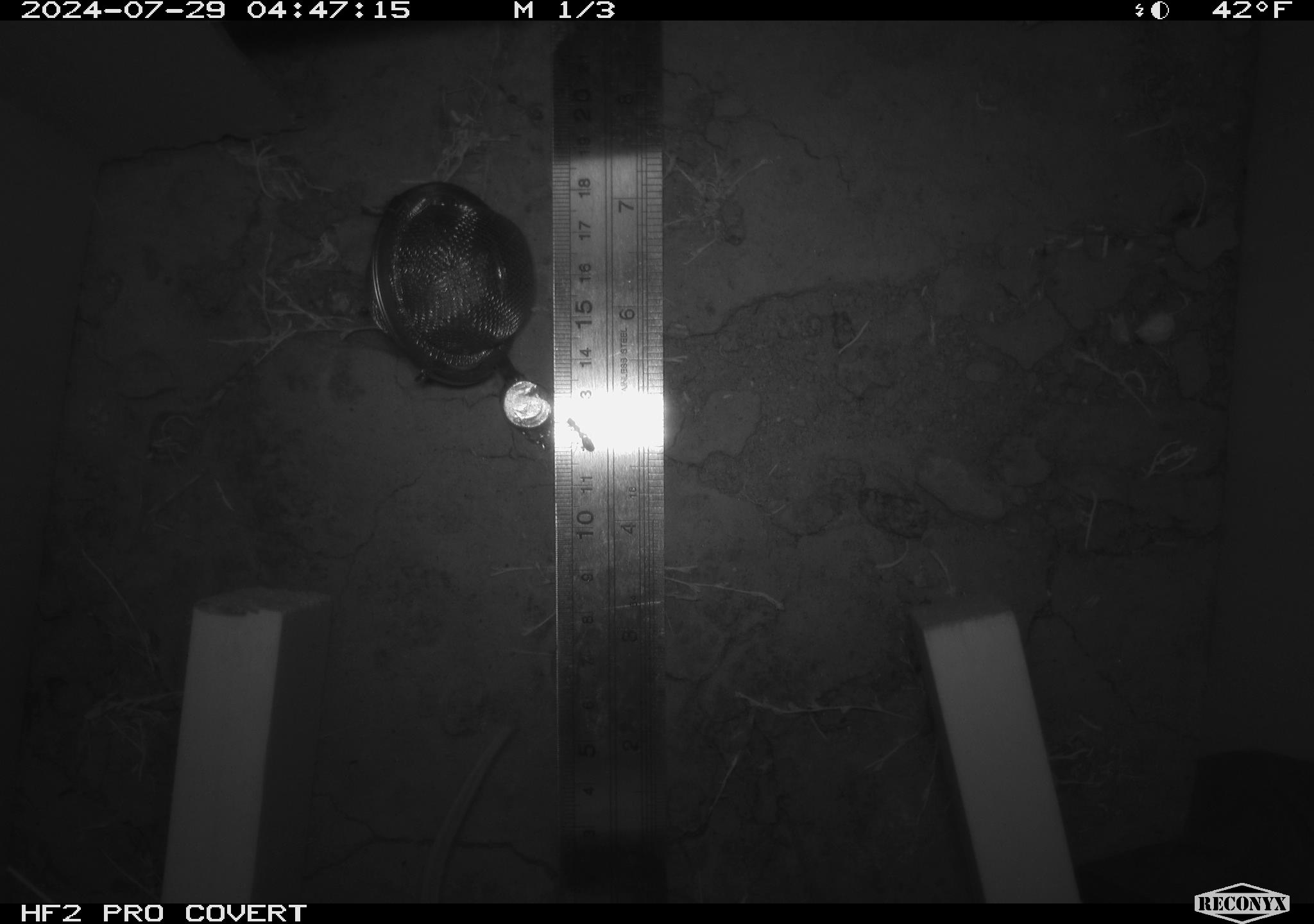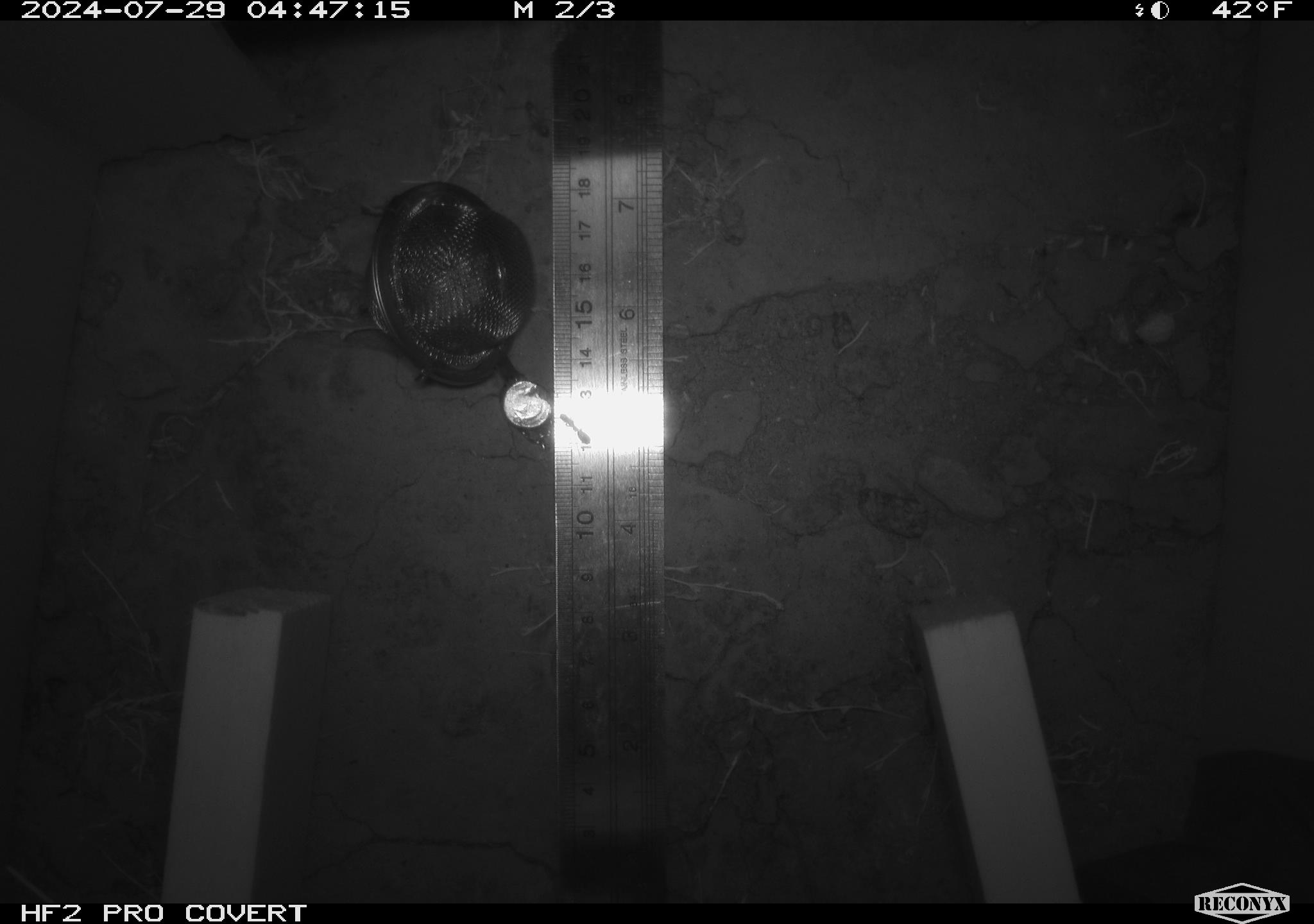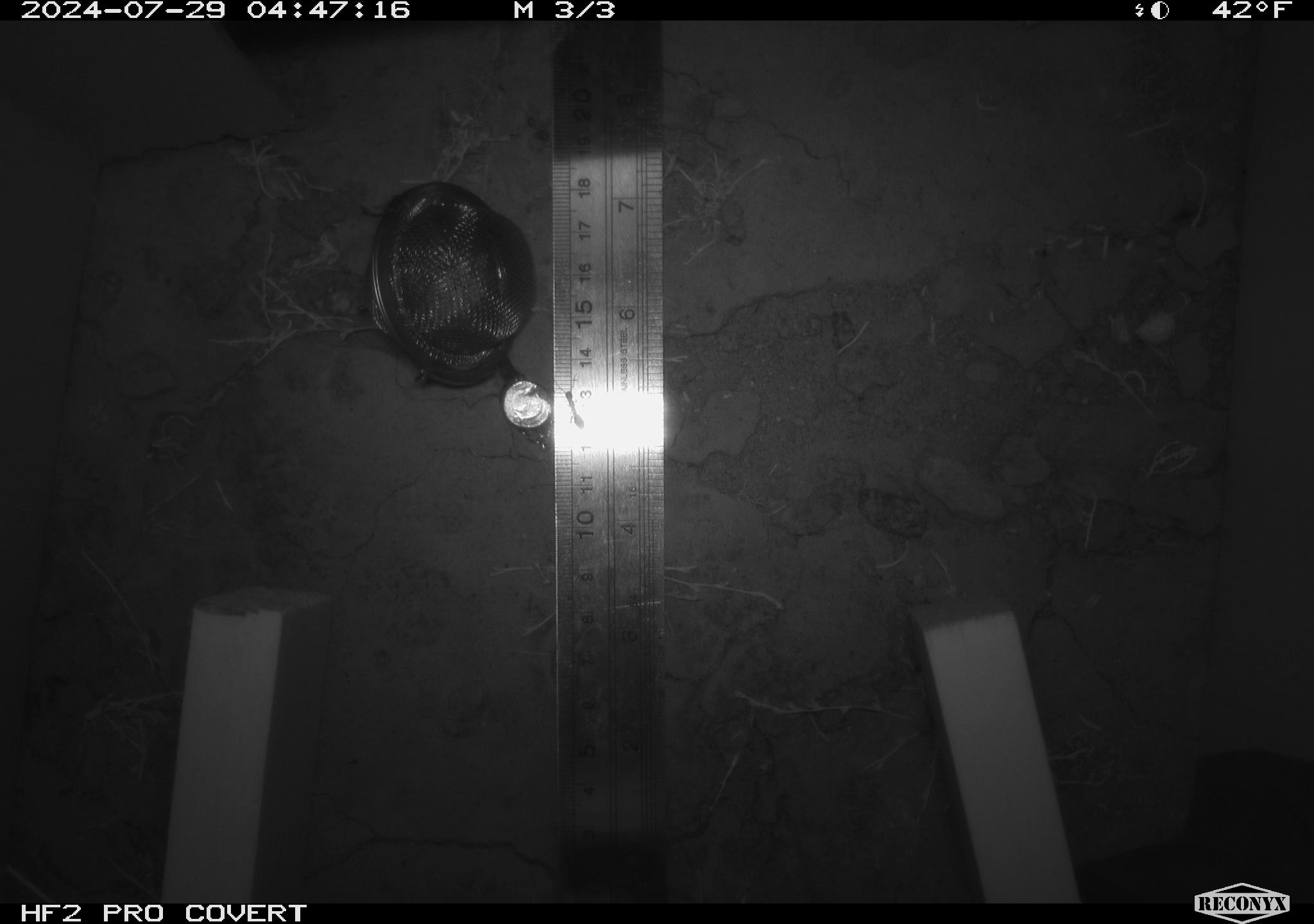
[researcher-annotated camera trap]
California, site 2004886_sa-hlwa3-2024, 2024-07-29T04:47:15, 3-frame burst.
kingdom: Animalia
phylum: Chordata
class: Mammalia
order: Rodentia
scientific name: Rodentia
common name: mouse species